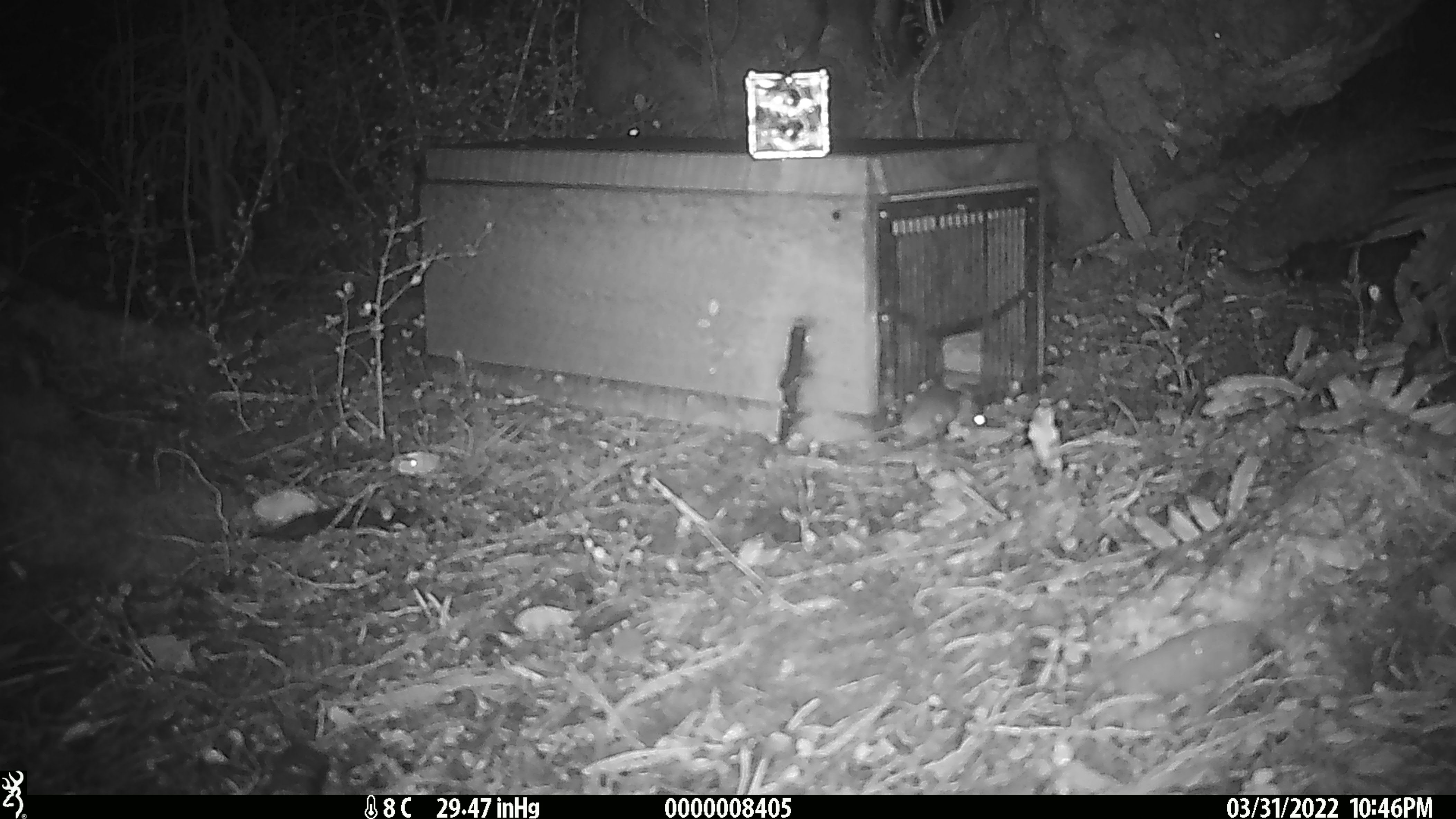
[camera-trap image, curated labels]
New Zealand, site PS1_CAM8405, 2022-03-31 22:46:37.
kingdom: Animalia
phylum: Chordata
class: Mammalia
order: Rodentia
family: Muridae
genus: Mus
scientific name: Mus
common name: mouse